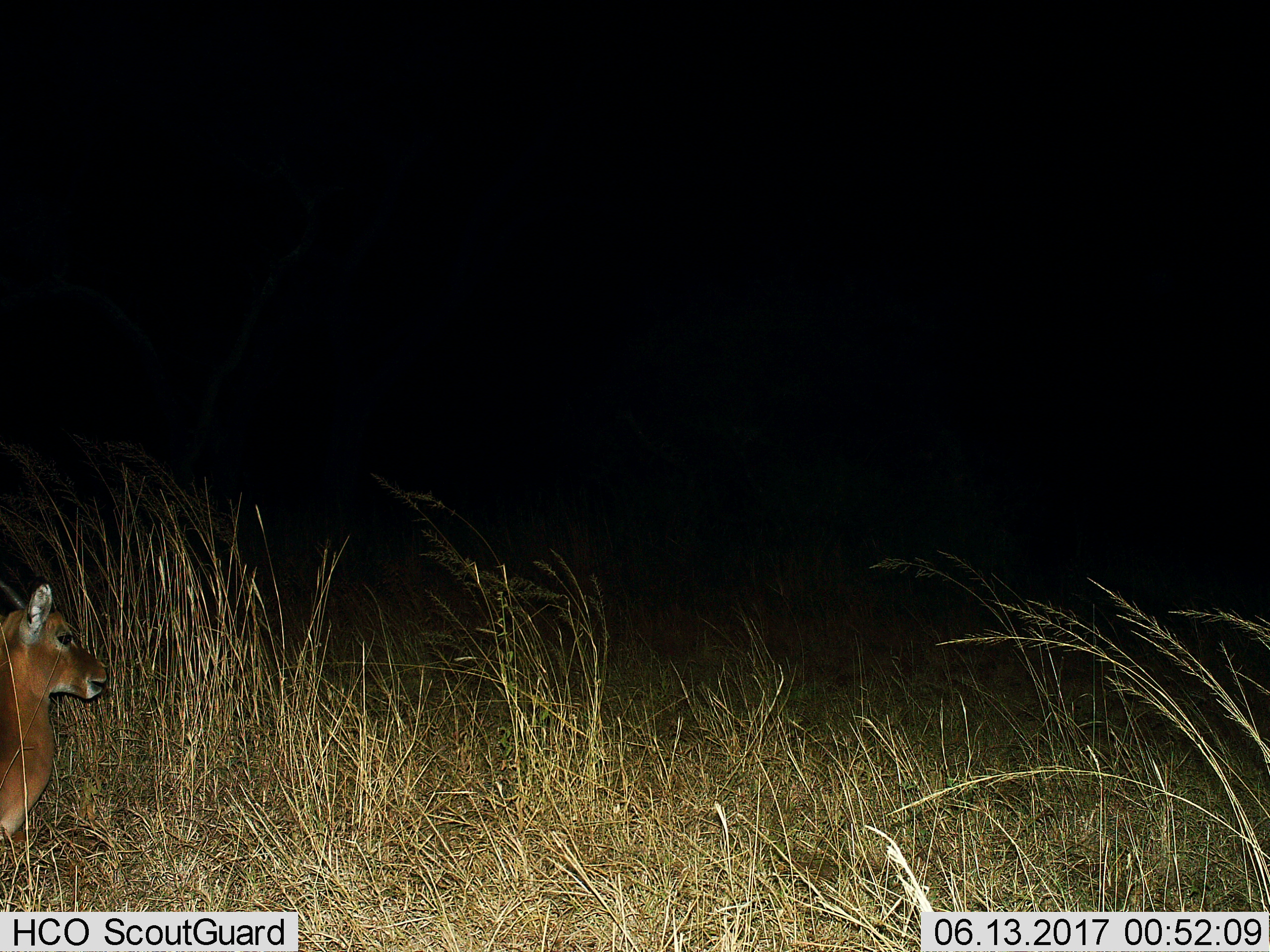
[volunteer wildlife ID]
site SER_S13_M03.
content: unidentified animal